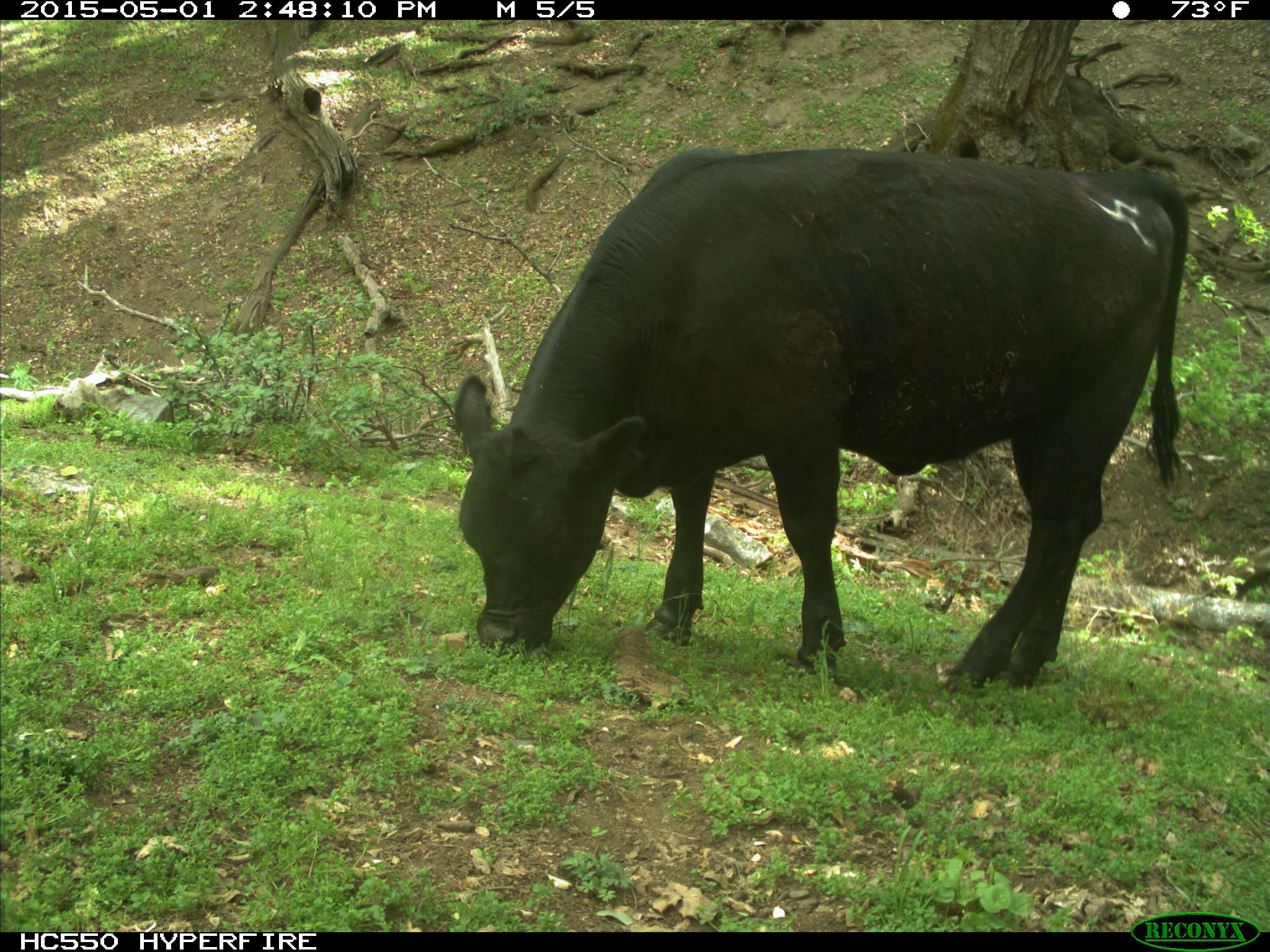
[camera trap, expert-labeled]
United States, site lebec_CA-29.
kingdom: Animalia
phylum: Chordata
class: Mammalia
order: Artiodactyla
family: Bovidae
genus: Bos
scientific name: Bos taurus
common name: domestic cow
Bos taurus (domestic cow).